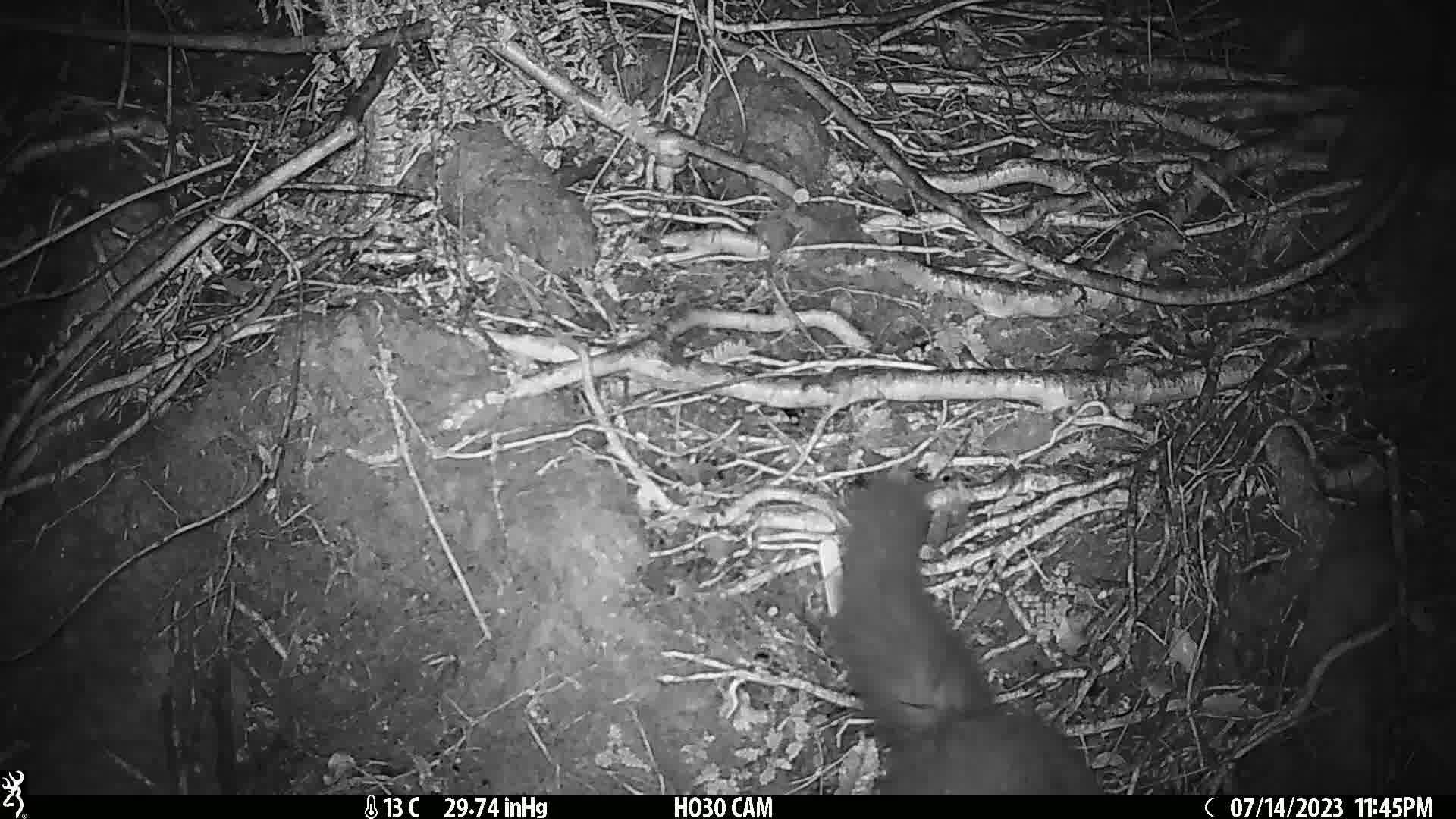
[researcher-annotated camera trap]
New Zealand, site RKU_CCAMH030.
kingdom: Animalia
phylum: Chordata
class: Mammalia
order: Diprotodontia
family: Phalangeridae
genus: Trichosurus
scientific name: Trichosurus vulpecula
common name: common brushtail possum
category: possum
Possum (common brushtail possum) (Trichosurus vulpecula).